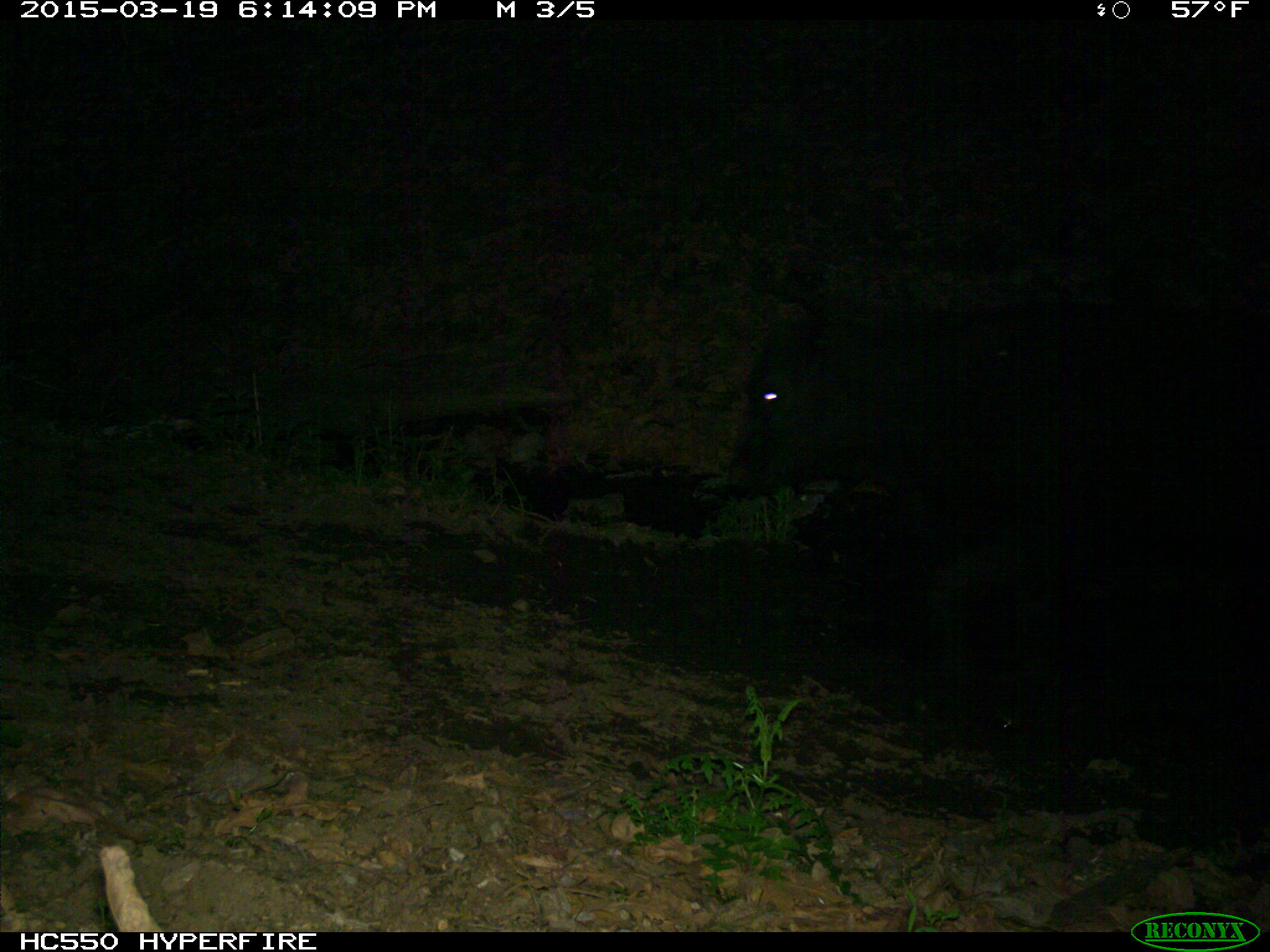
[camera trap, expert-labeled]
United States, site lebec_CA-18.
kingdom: Animalia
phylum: Chordata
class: Mammalia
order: Artiodactyla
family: Bovidae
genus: Bos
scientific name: Bos taurus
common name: domestic cow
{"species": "Bos taurus (domestic cow)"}